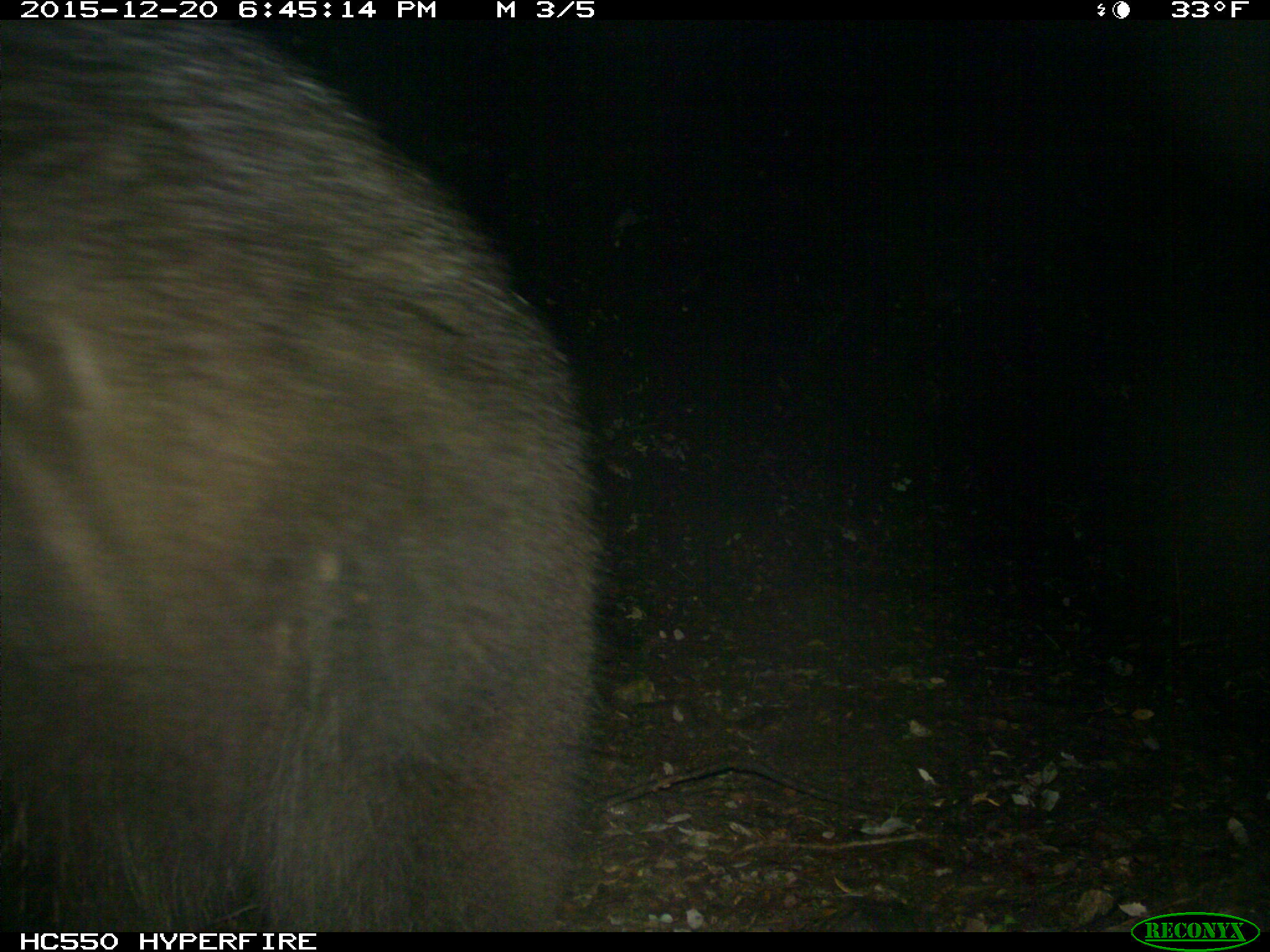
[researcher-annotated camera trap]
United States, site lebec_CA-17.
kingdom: Animalia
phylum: Chordata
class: Mammalia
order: Carnivora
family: Ursidae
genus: Ursus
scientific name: Ursus americanus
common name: american black bear